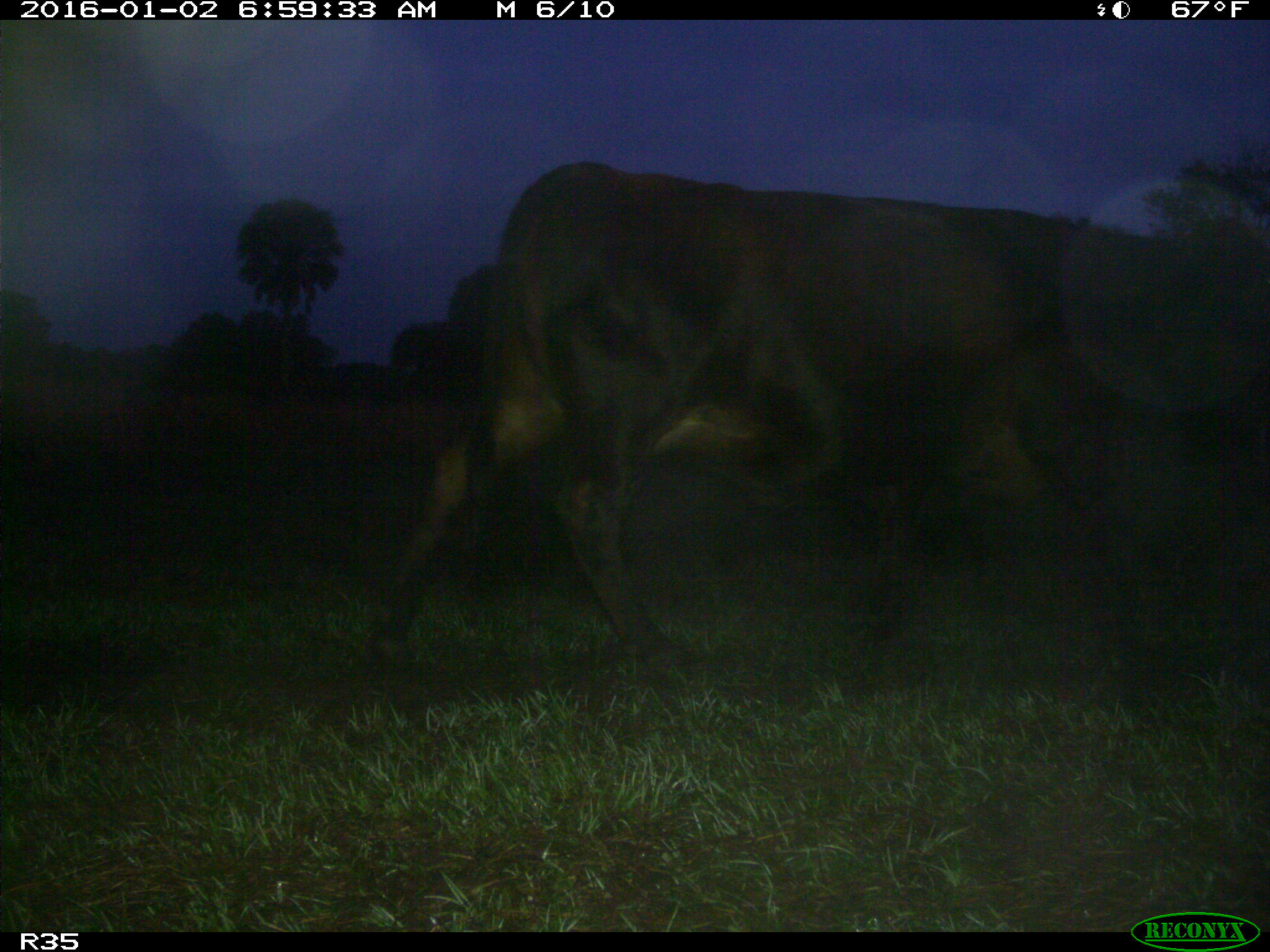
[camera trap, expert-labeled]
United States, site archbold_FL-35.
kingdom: Animalia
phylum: Chordata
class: Mammalia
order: Artiodactyla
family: Bovidae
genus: Bos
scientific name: Bos taurus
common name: domestic cow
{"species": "Bos taurus (domestic cow)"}